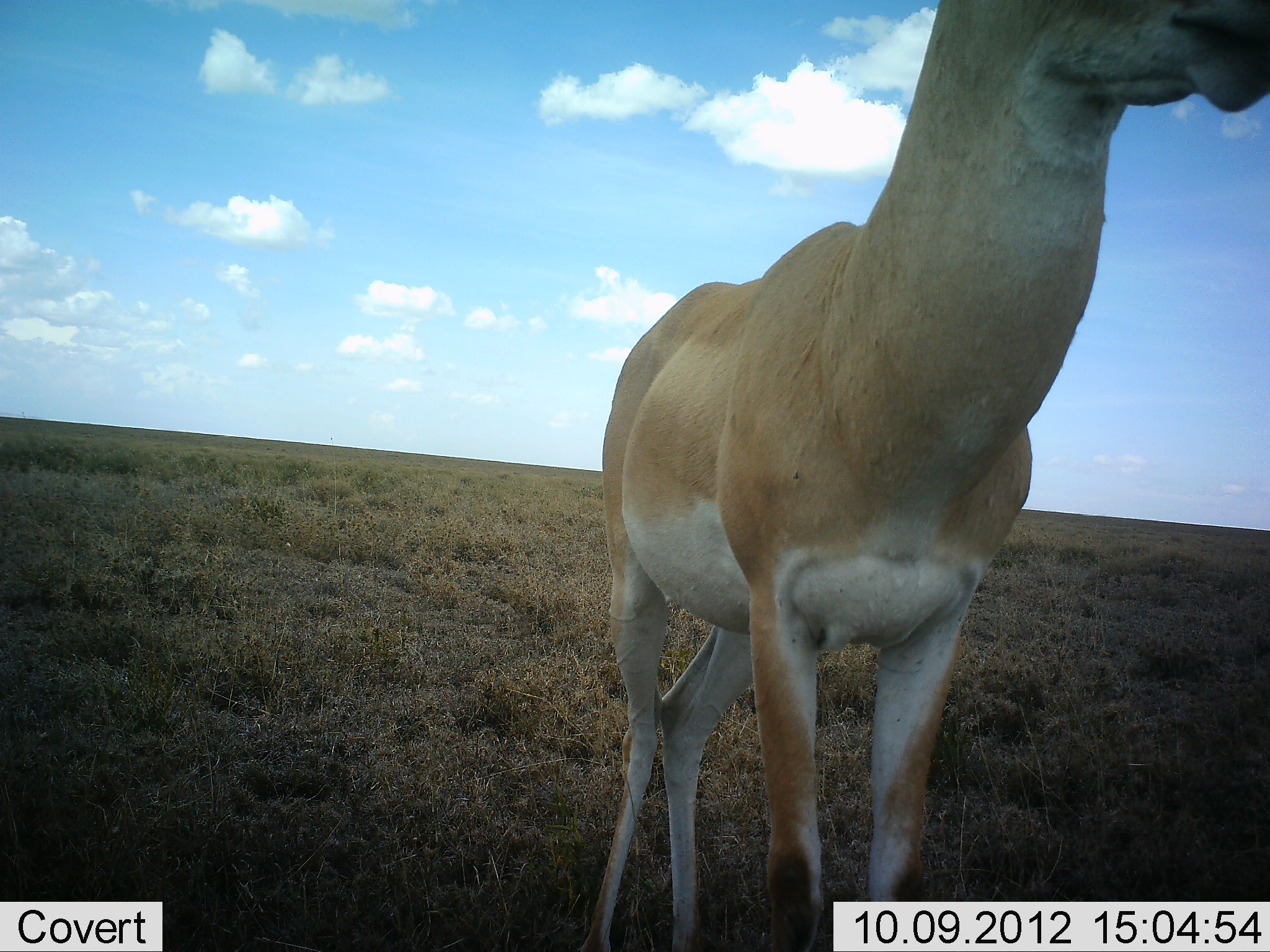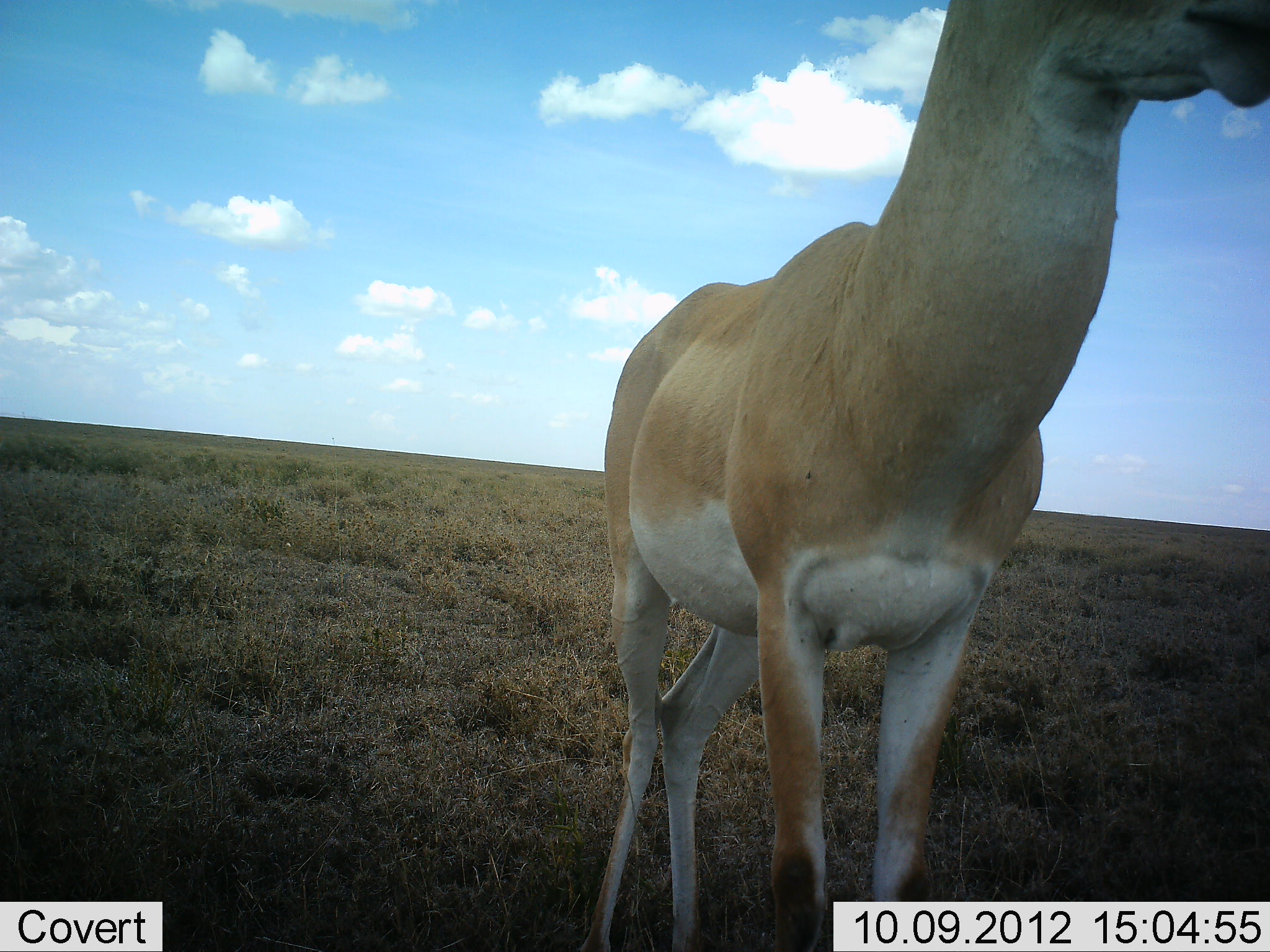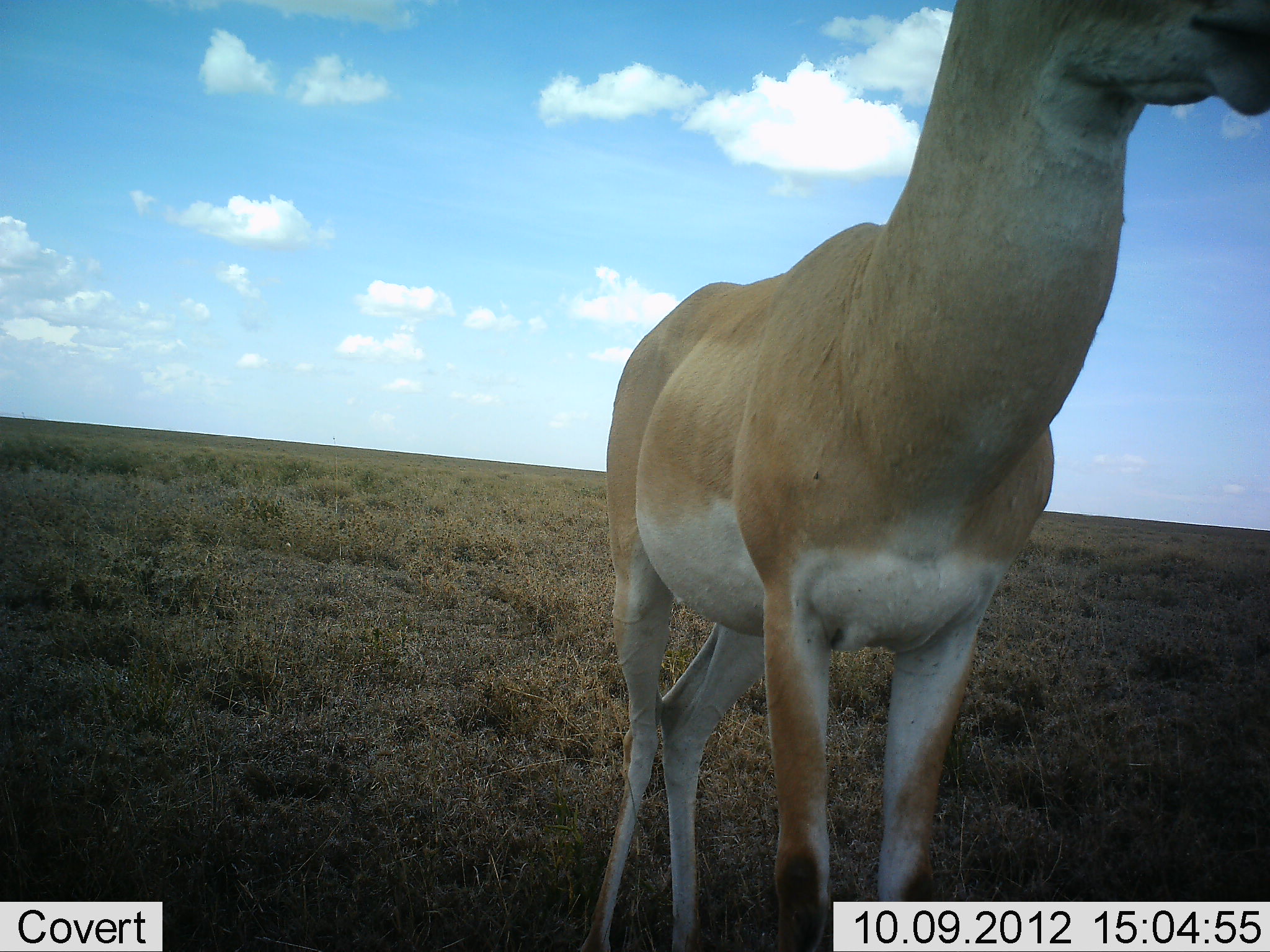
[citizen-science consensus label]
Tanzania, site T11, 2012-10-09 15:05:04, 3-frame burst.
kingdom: Animalia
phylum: Chordata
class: Mammalia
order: Artiodactyla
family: Bovidae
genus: Nanger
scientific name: Nanger granti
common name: grant's gazelle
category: gazellegrants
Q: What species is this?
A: Gazellegrants (grant's gazelle) (Nanger granti).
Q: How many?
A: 1.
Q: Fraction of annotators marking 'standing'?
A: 100%.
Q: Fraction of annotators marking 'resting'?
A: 0%.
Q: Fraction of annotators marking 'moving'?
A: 0%.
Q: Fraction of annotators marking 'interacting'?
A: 0%.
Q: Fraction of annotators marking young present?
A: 0%.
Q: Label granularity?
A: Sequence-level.